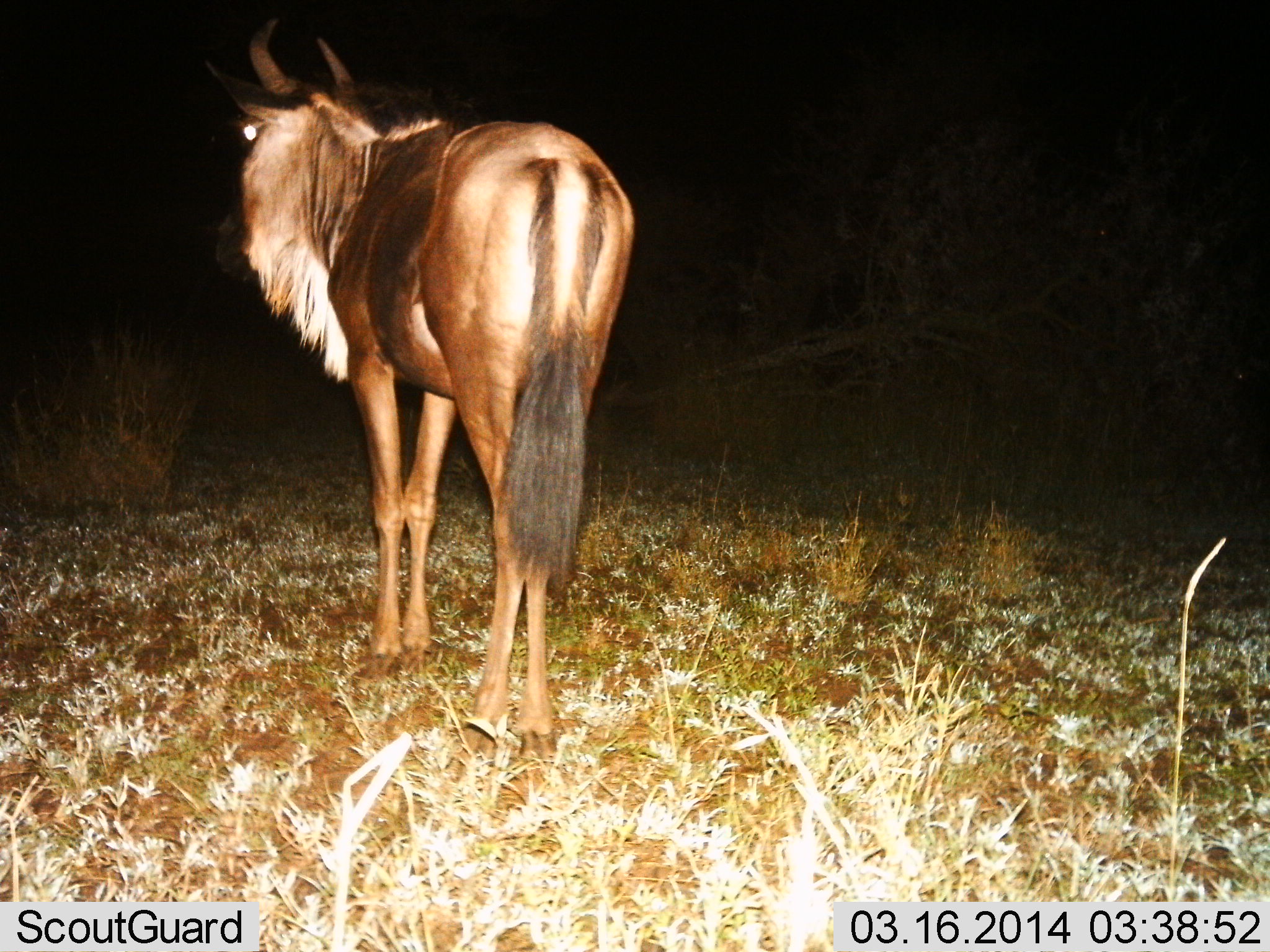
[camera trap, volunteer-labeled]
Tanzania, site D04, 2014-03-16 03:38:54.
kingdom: Animalia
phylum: Chordata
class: Mammalia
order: Artiodactyla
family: Bovidae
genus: Connochaetes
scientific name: Connochaetes taurinus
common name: blue wildebeest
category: wildebeest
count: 1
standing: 100%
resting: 0%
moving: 0%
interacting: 0%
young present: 0%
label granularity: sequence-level